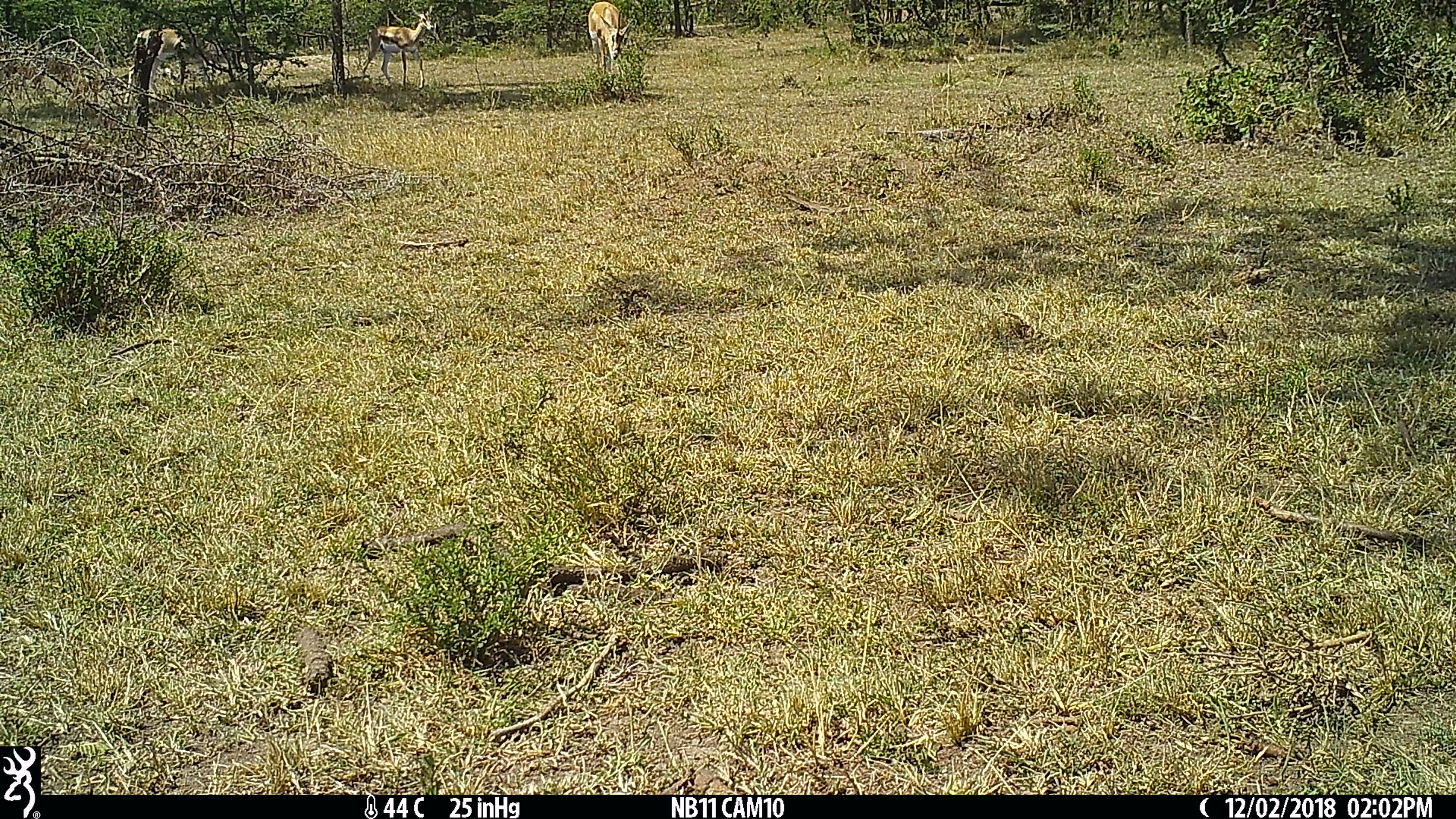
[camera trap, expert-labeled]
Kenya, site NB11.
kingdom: Animalia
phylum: Chordata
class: Mammalia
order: Artiodactyla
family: Bovidae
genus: Nanger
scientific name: Nanger granti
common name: grant's gazelle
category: gazelle grants